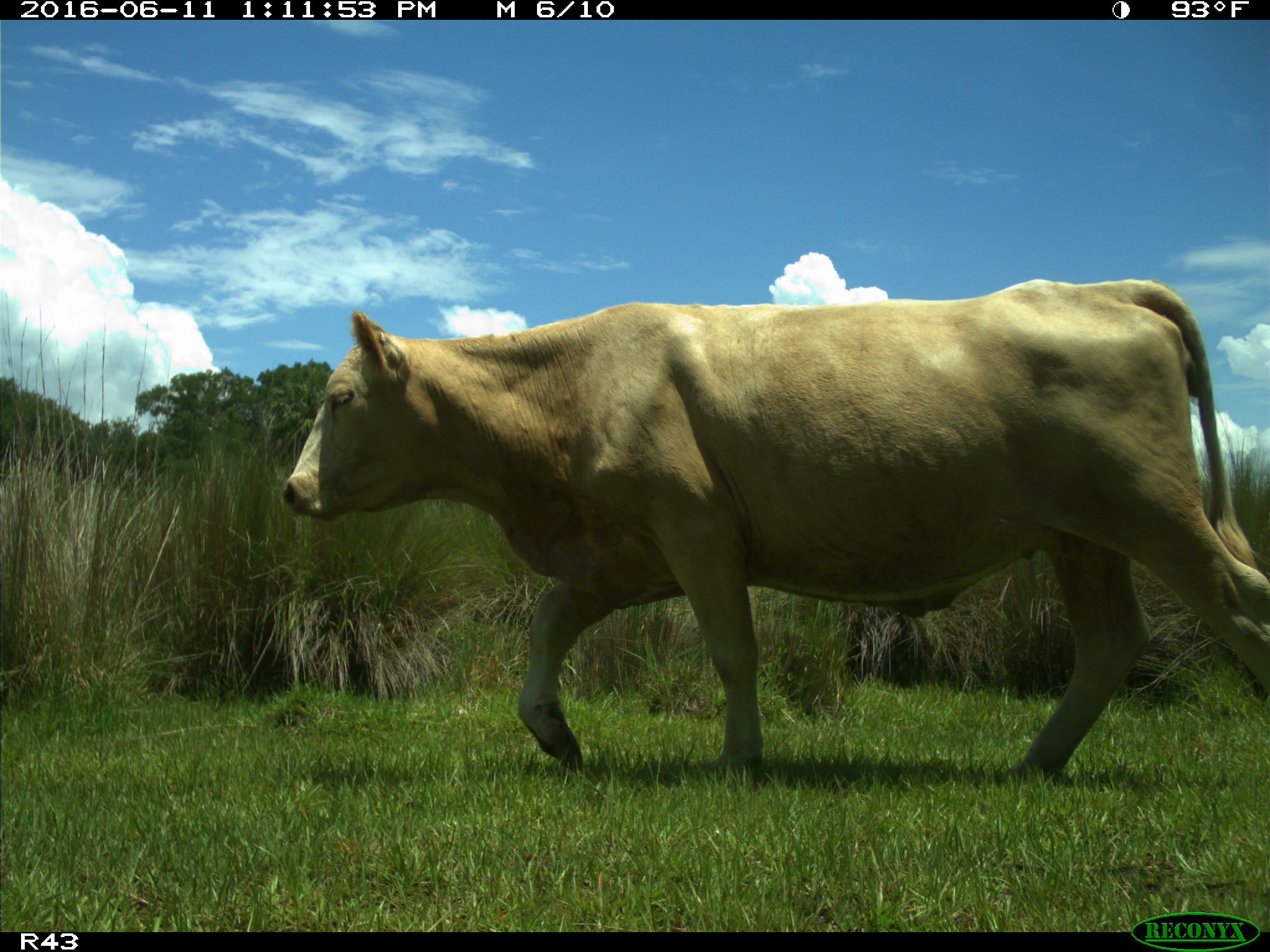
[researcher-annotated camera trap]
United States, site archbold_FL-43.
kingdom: Animalia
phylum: Chordata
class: Mammalia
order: Artiodactyla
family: Bovidae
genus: Bos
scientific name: Bos taurus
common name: domestic cow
Bos taurus (domestic cow).